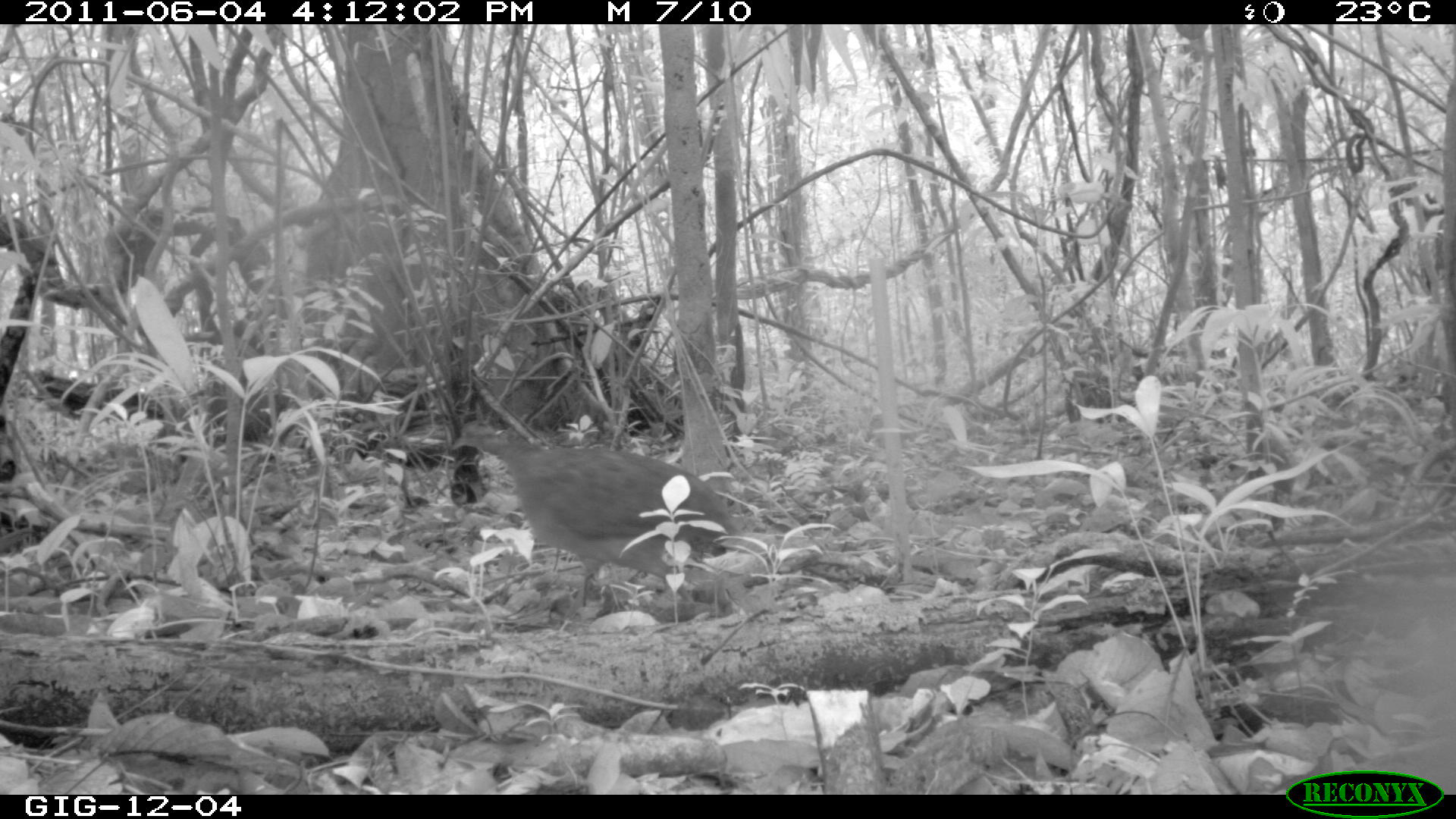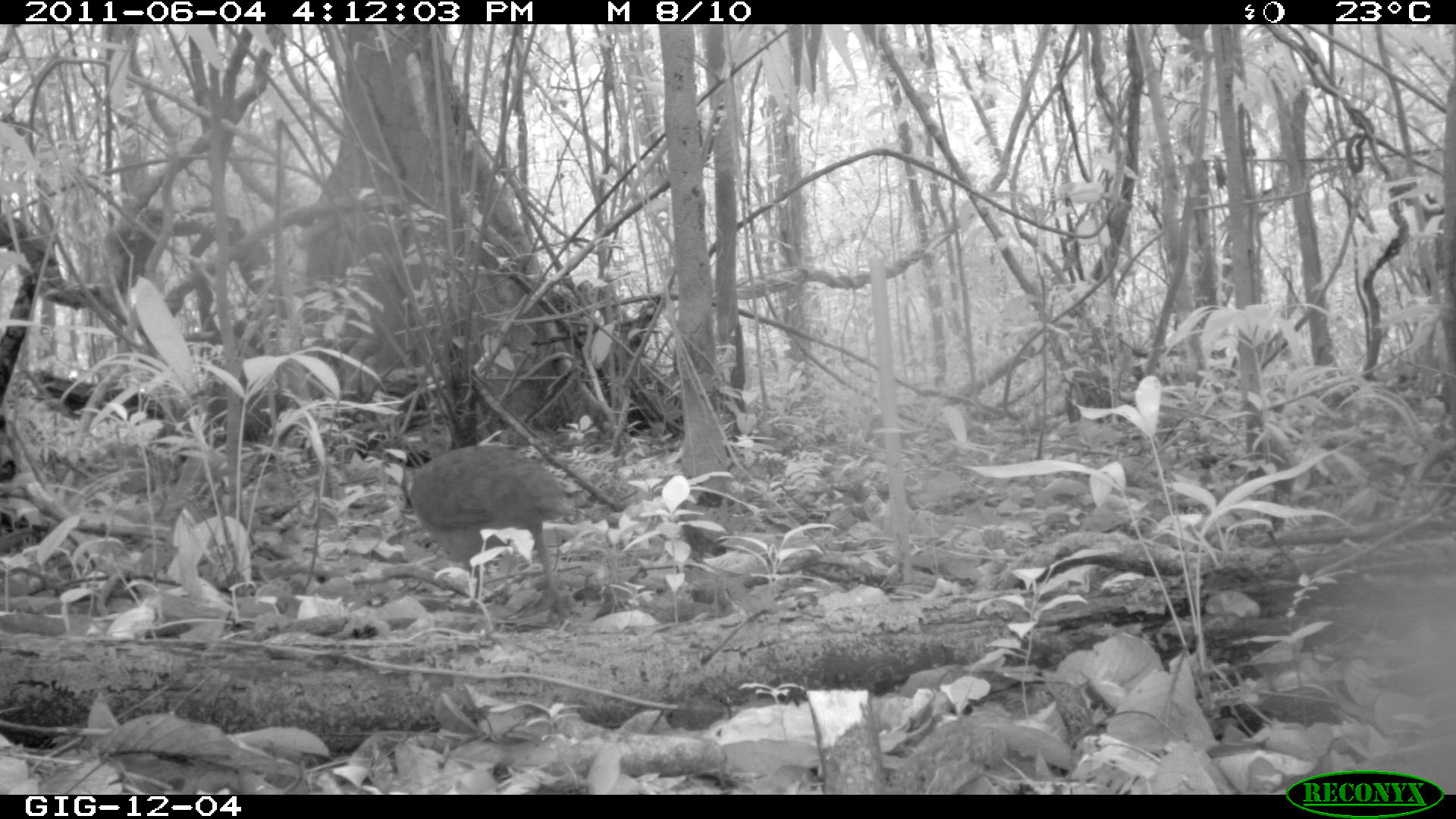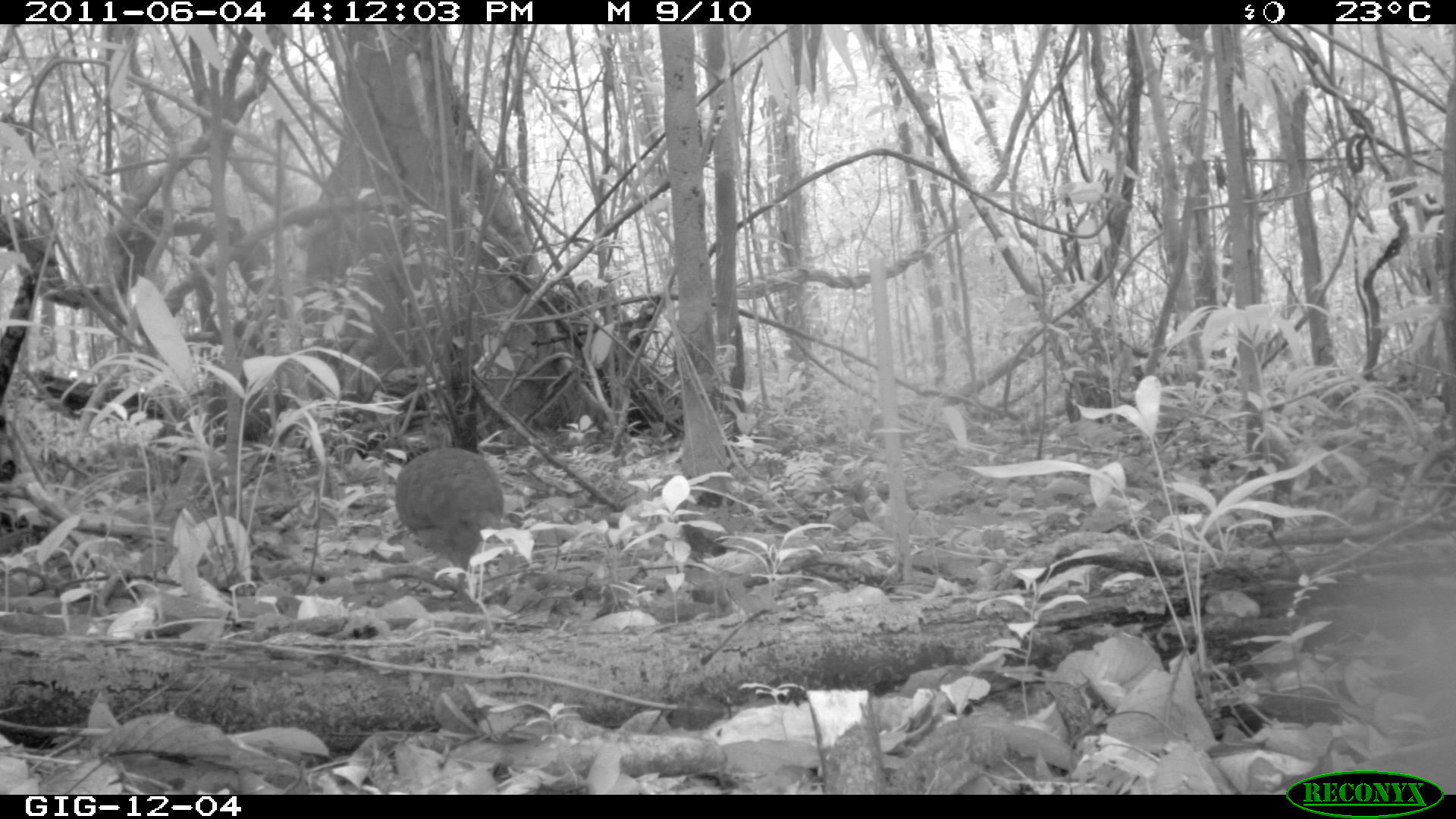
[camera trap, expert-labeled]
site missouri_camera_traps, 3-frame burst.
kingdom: Animalia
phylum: Chordata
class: Aves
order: Tinamiformes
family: Tinamidae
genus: Tinamus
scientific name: Tinamus major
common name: great tinamou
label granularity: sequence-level